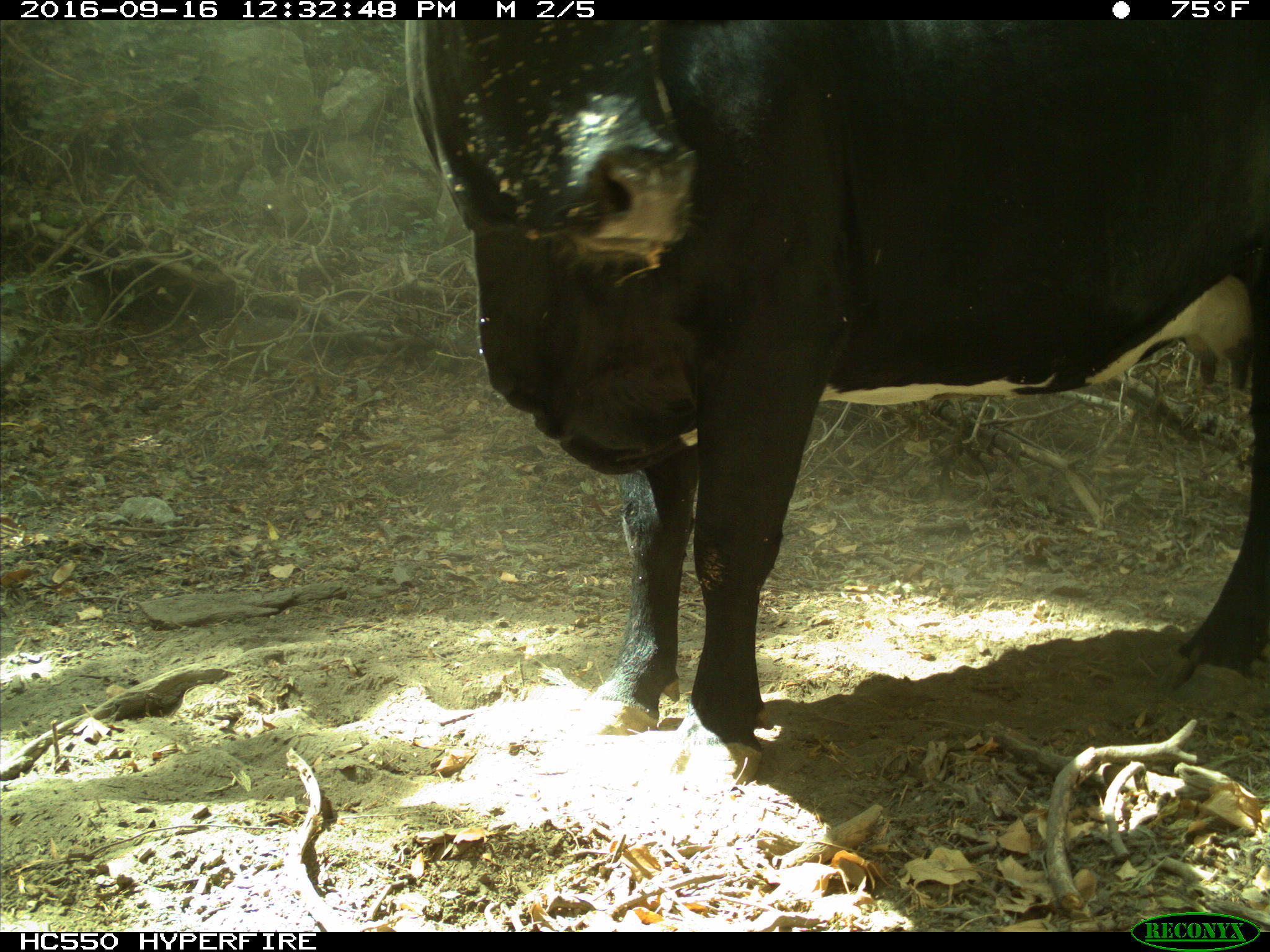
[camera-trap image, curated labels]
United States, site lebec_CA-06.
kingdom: Animalia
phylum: Chordata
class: Mammalia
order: Artiodactyla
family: Bovidae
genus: Bos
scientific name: Bos taurus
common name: domestic cow